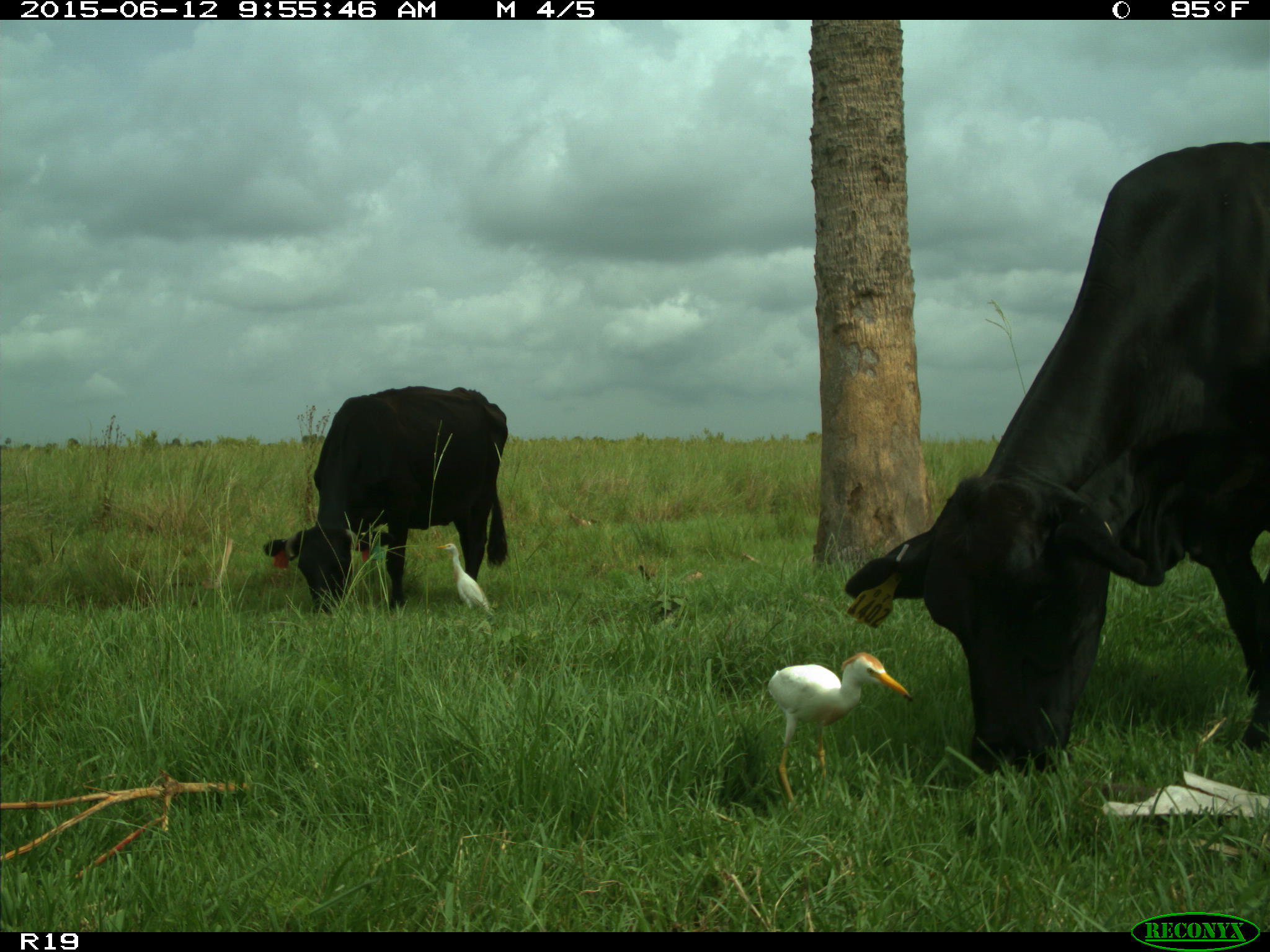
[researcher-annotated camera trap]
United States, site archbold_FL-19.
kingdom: Animalia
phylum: Chordata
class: Mammalia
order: Artiodactyla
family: Bovidae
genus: Bos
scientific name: Bos taurus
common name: domestic cow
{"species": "Bos taurus (domestic cow)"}